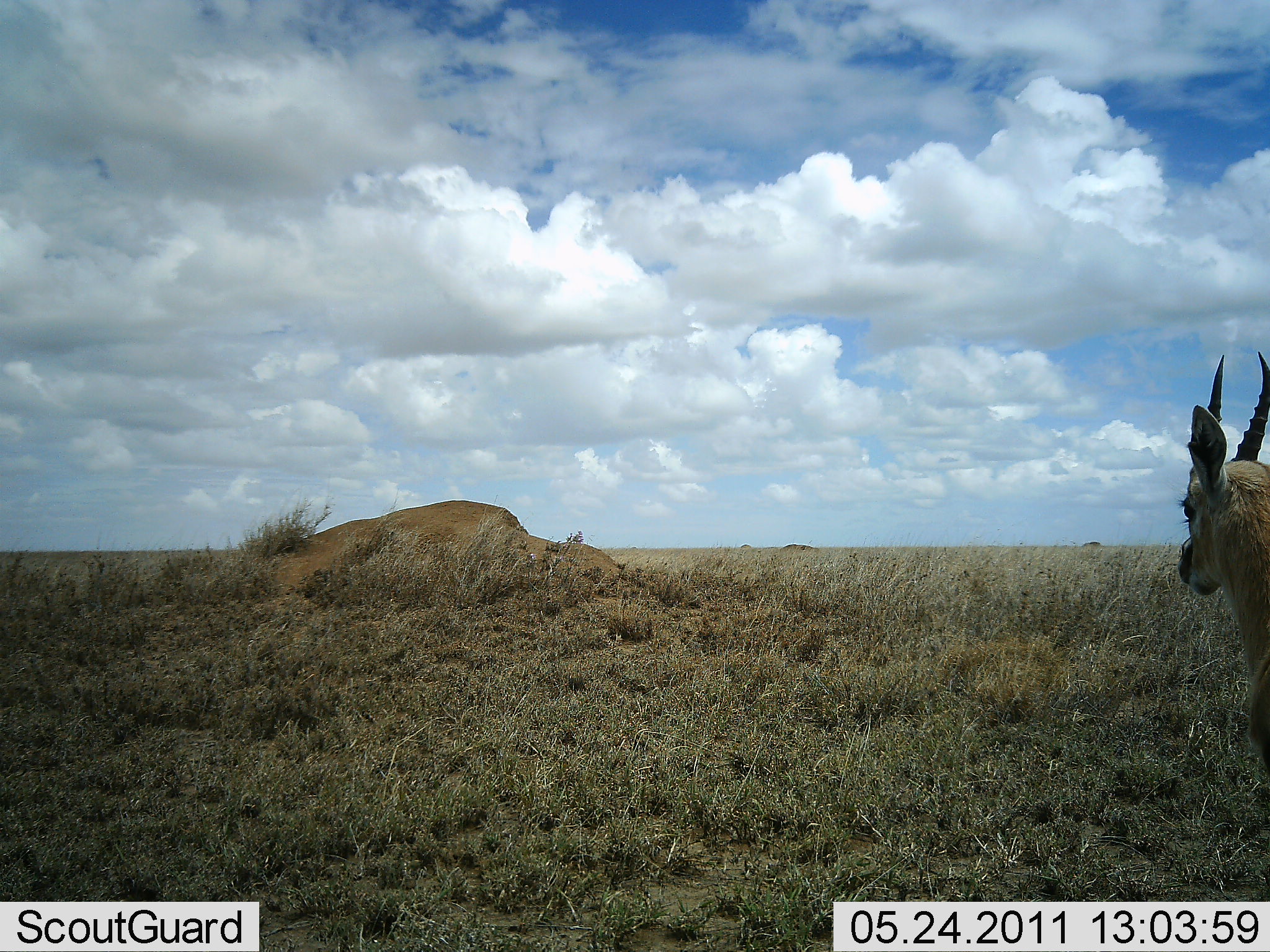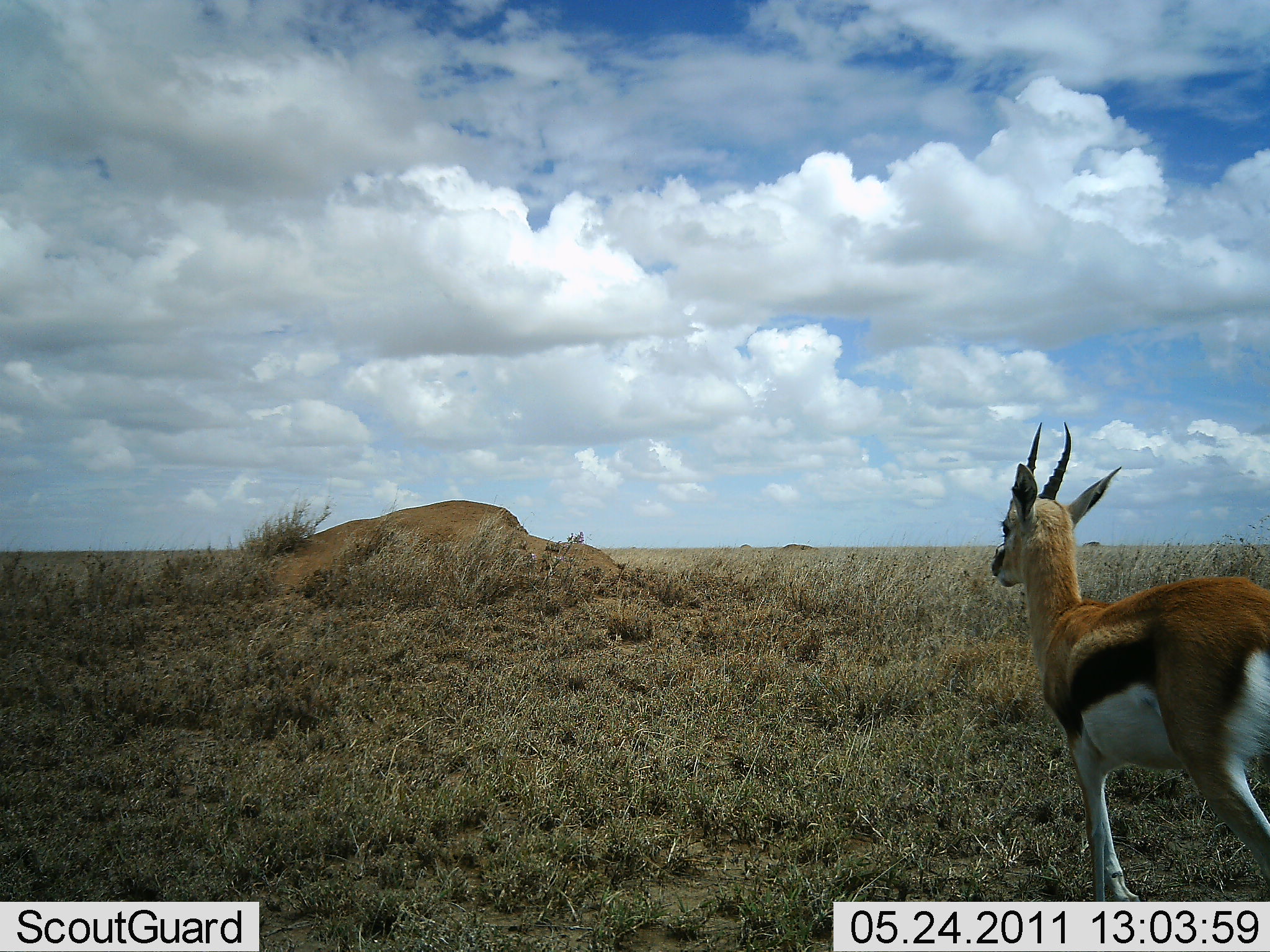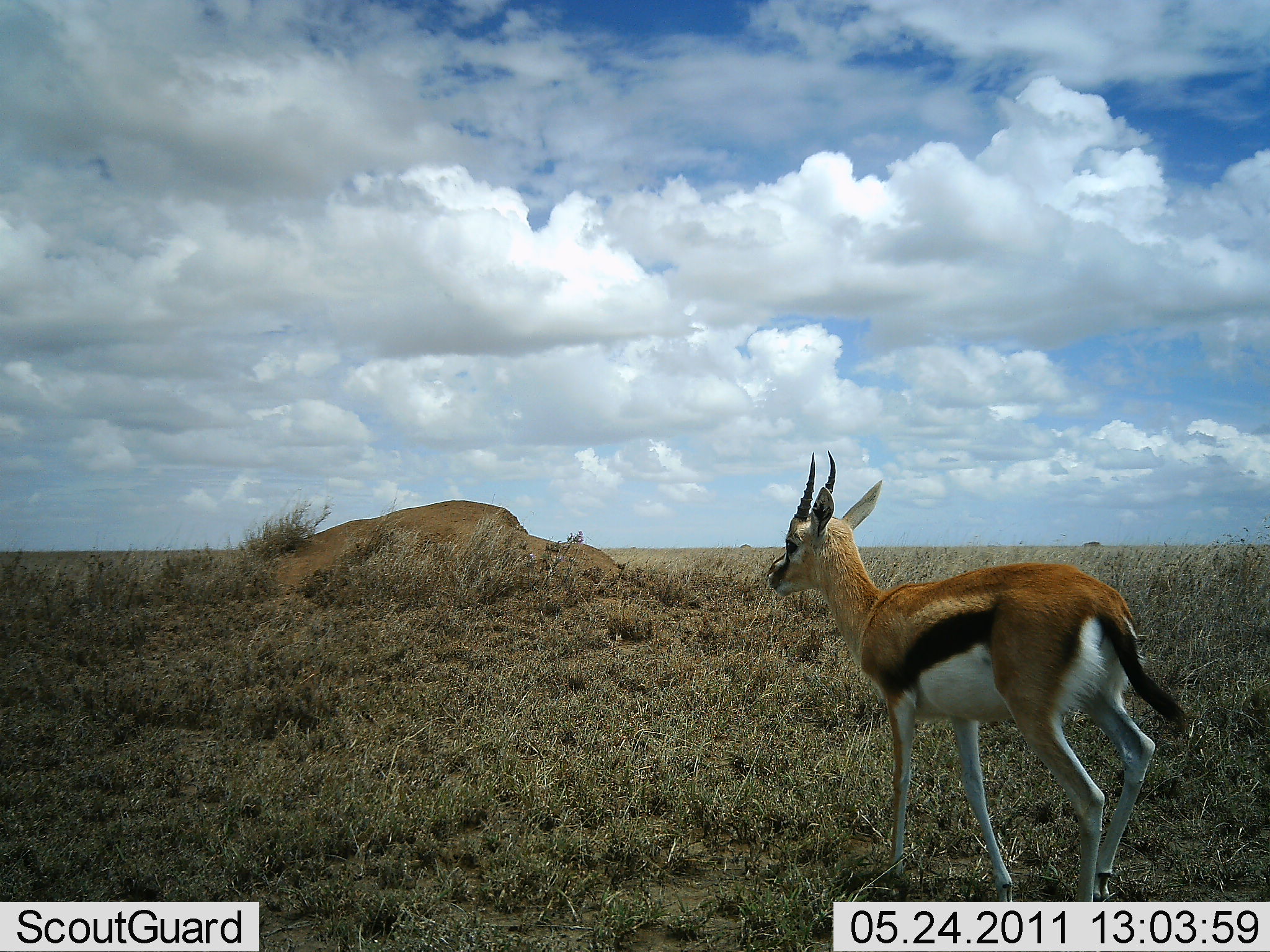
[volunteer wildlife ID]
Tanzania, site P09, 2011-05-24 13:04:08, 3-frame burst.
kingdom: Animalia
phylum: Chordata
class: Mammalia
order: Artiodactyla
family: Bovidae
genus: Eudorcas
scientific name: Eudorcas thomsonii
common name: thomson's gazelle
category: gazellethomsons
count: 1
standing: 0%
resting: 0%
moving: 100%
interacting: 0%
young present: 0%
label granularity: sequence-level